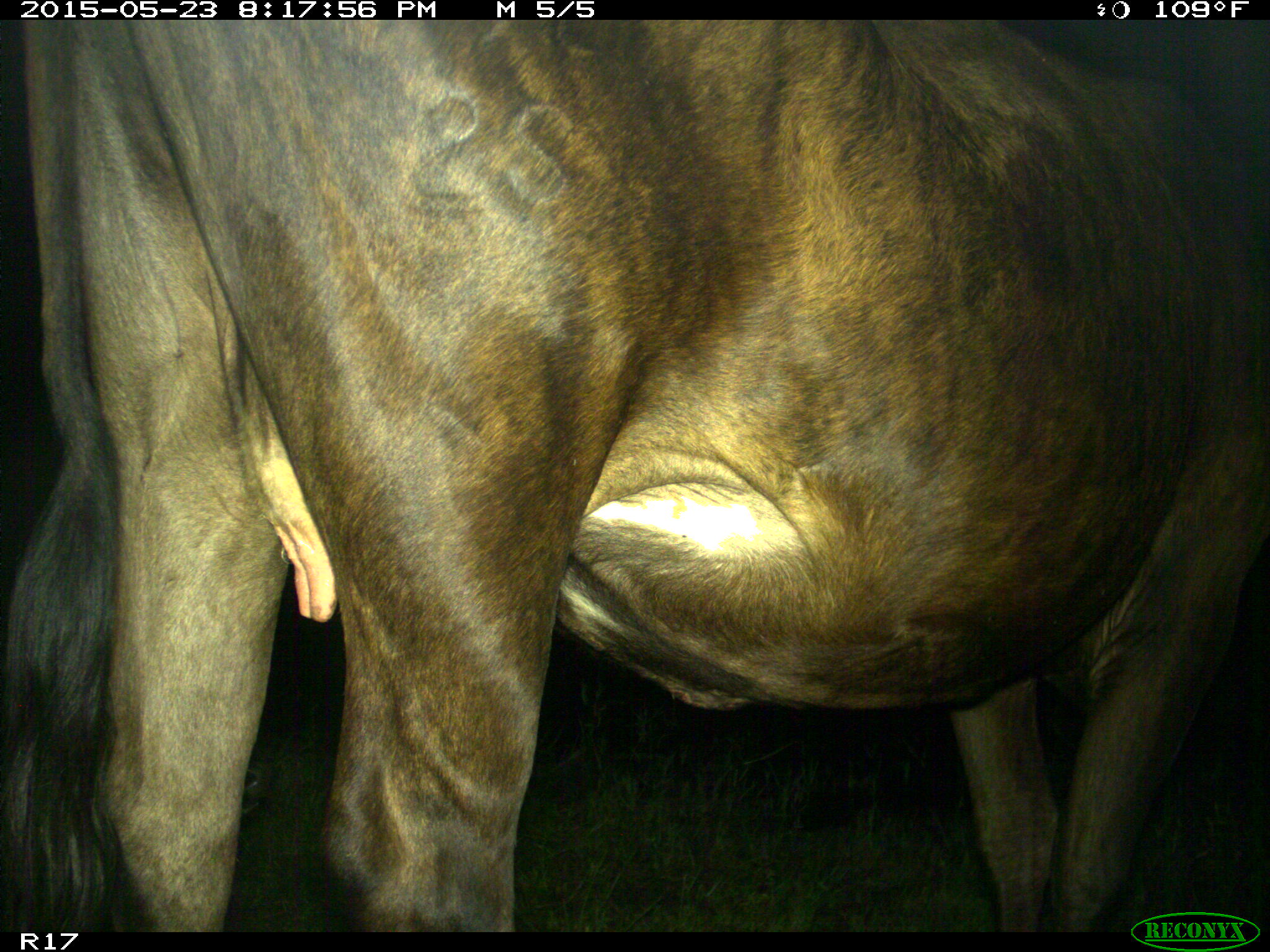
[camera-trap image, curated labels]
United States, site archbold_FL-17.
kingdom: Animalia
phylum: Chordata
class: Mammalia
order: Artiodactyla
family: Bovidae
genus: Bos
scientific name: Bos taurus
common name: domestic cow